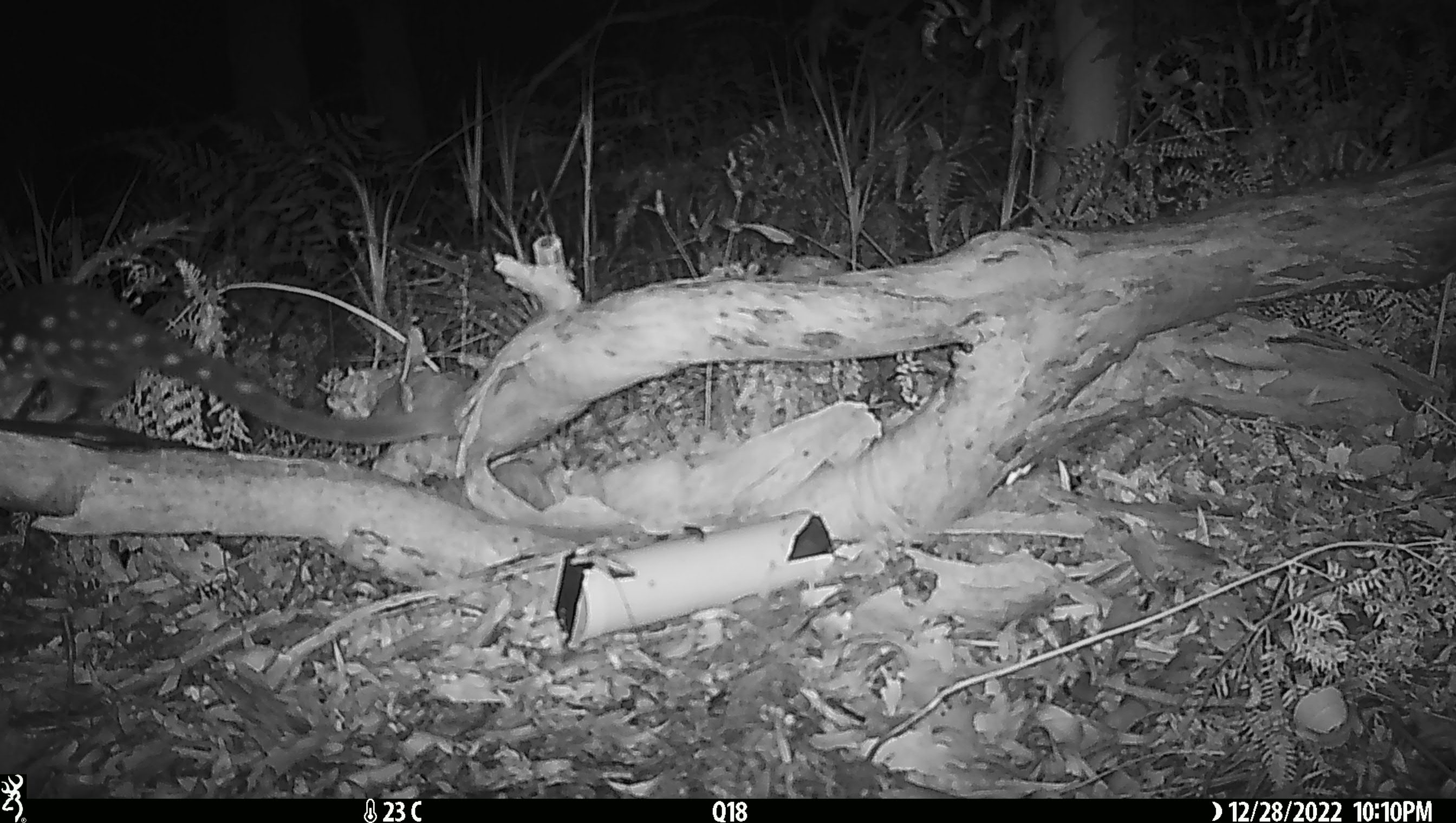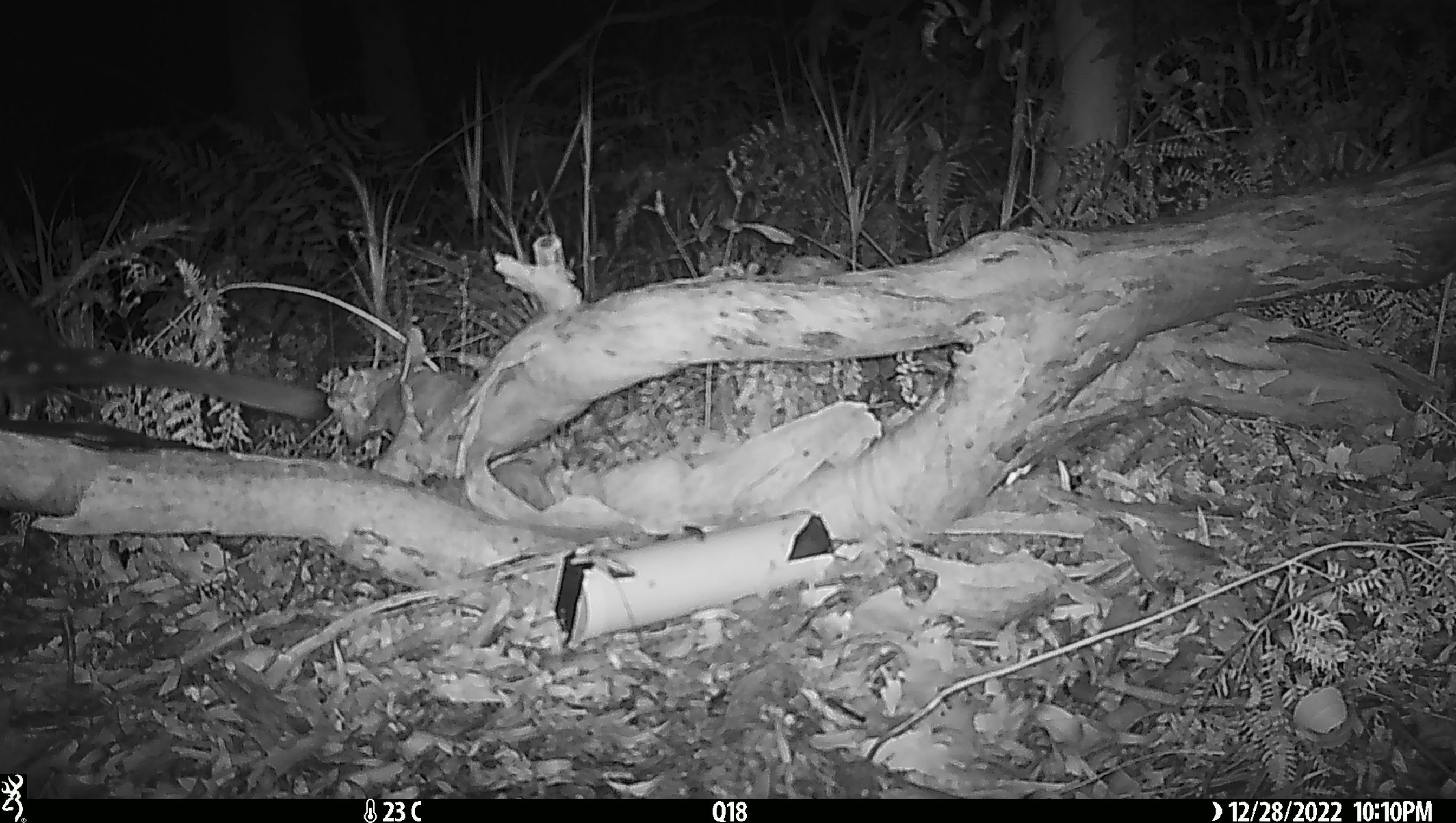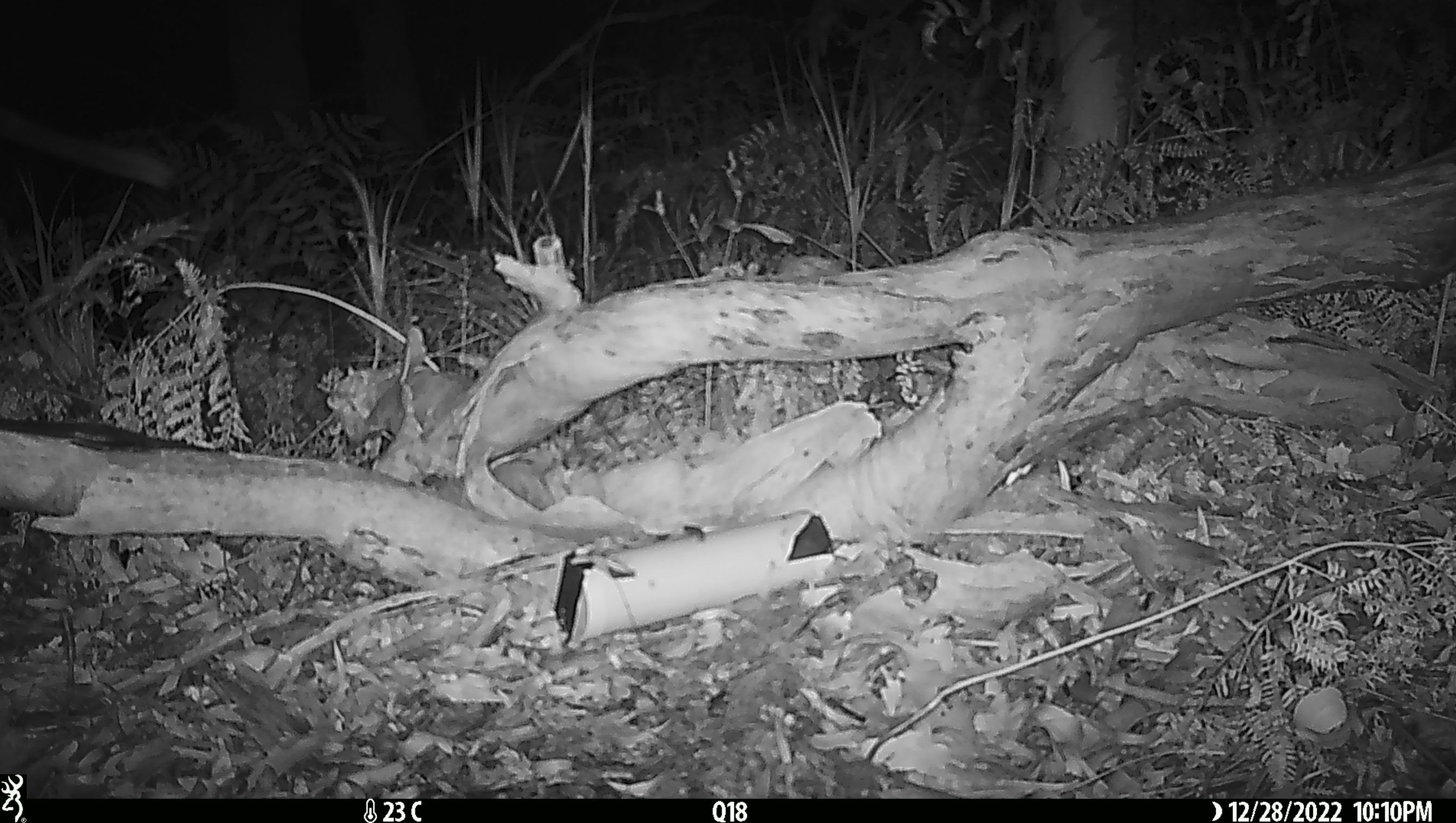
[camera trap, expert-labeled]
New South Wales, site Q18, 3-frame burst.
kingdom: Animalia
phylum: Chordata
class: Mammalia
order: Dasyuromorphia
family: Dasyuridae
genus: Dasyurus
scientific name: Dasyurus maculatus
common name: spotted-tailed quoll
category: quoll